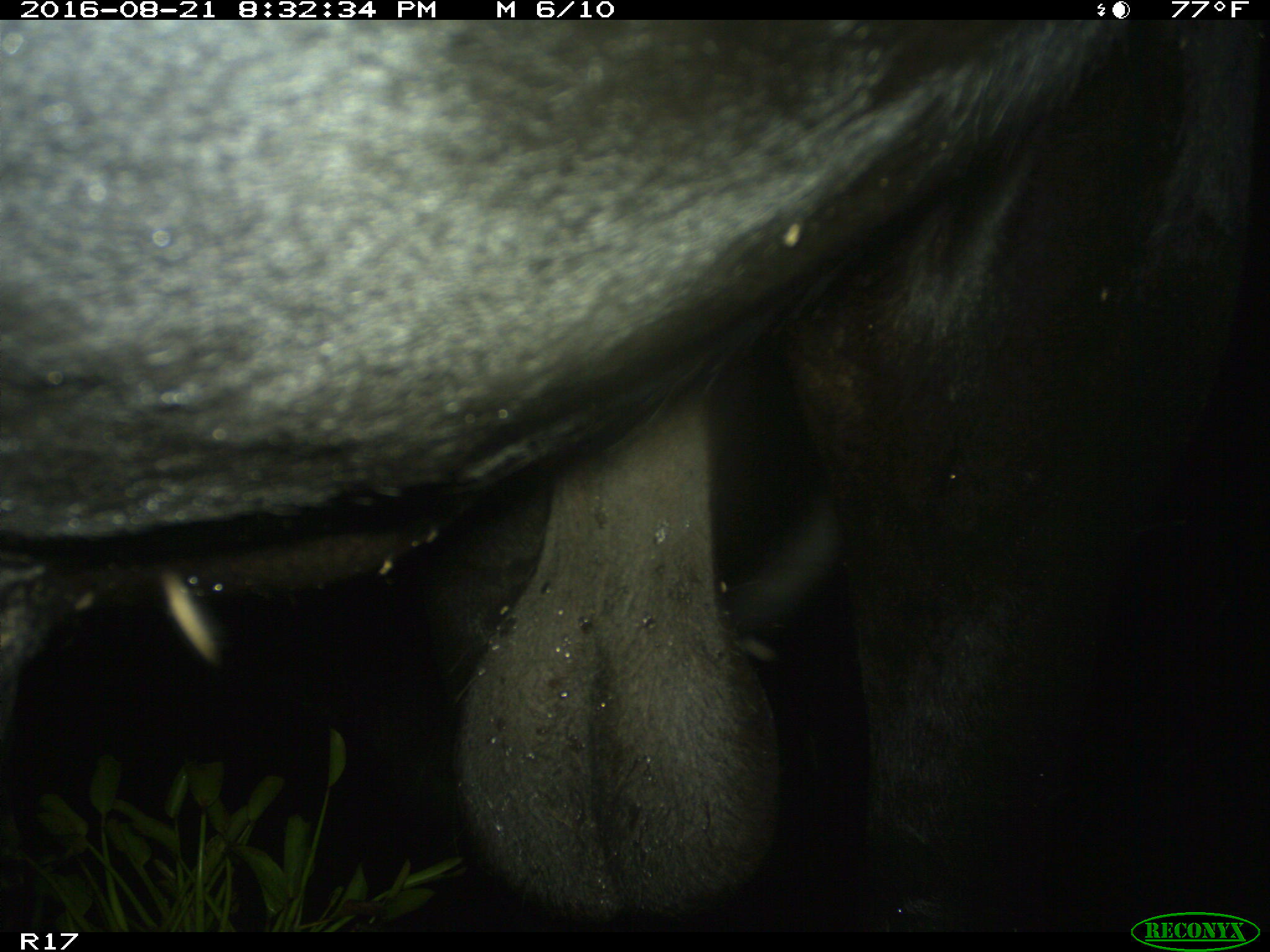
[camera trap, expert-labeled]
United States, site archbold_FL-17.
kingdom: Animalia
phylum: Chordata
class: Mammalia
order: Artiodactyla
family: Bovidae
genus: Bos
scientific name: Bos taurus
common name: domestic cow